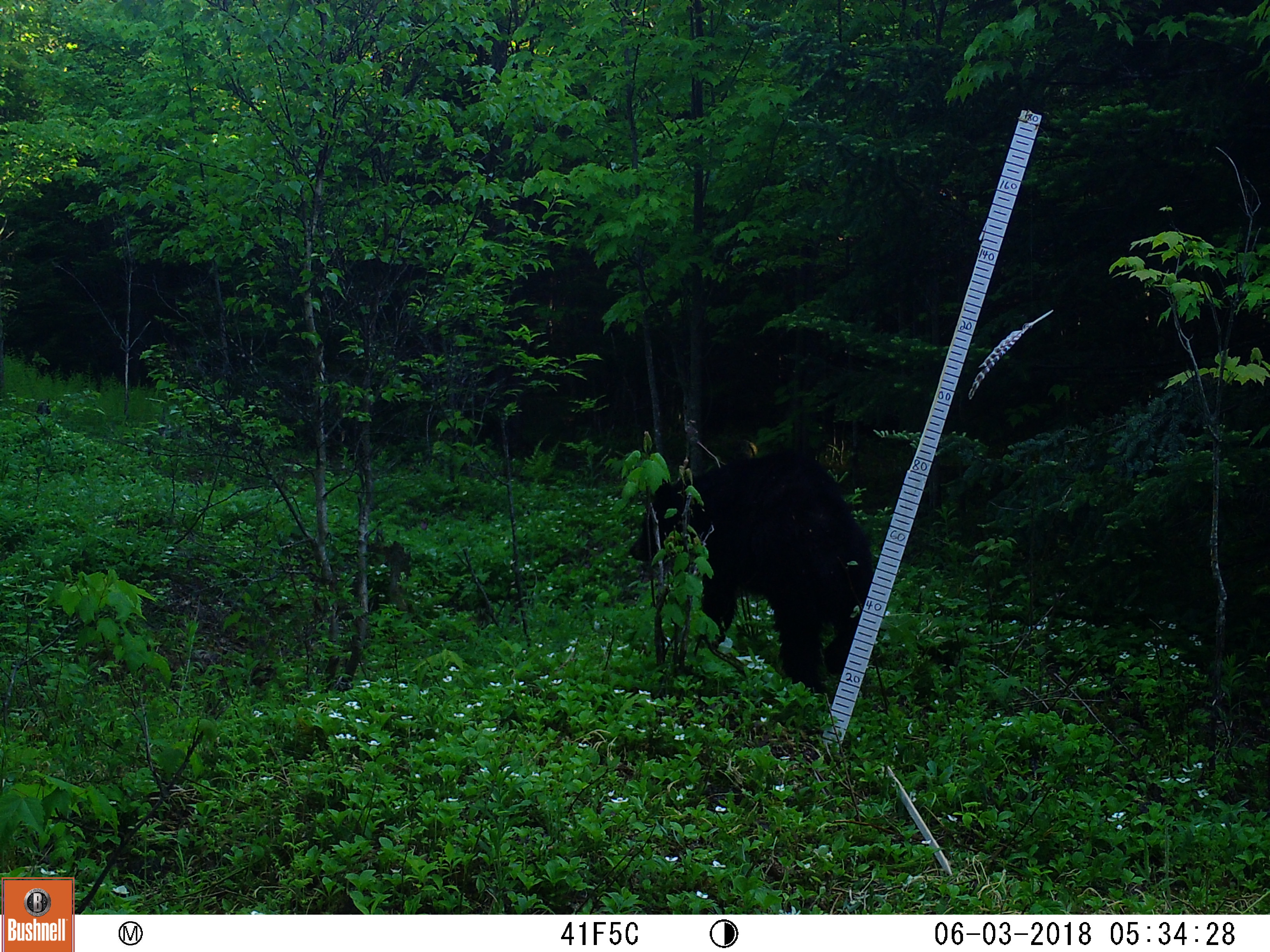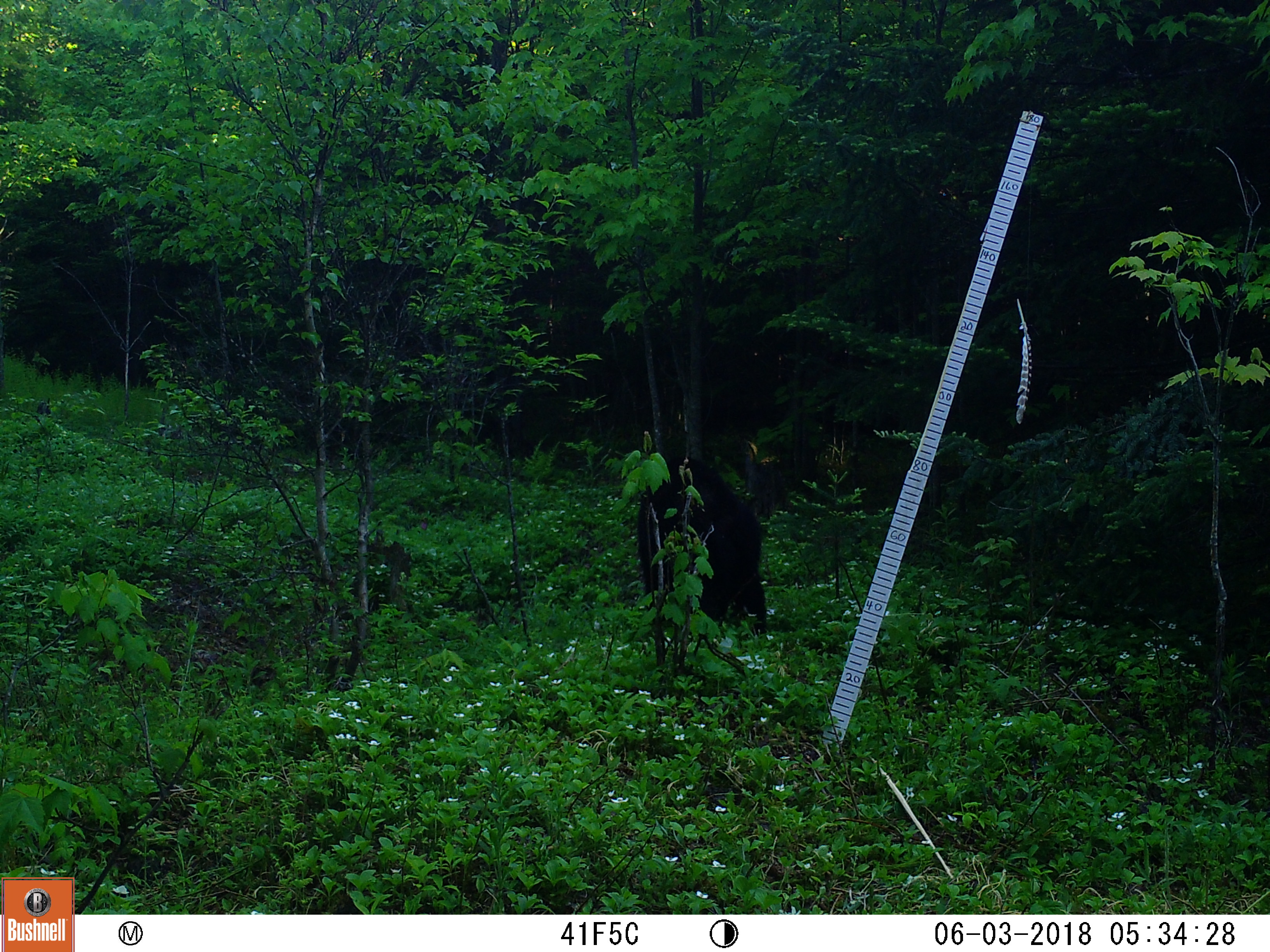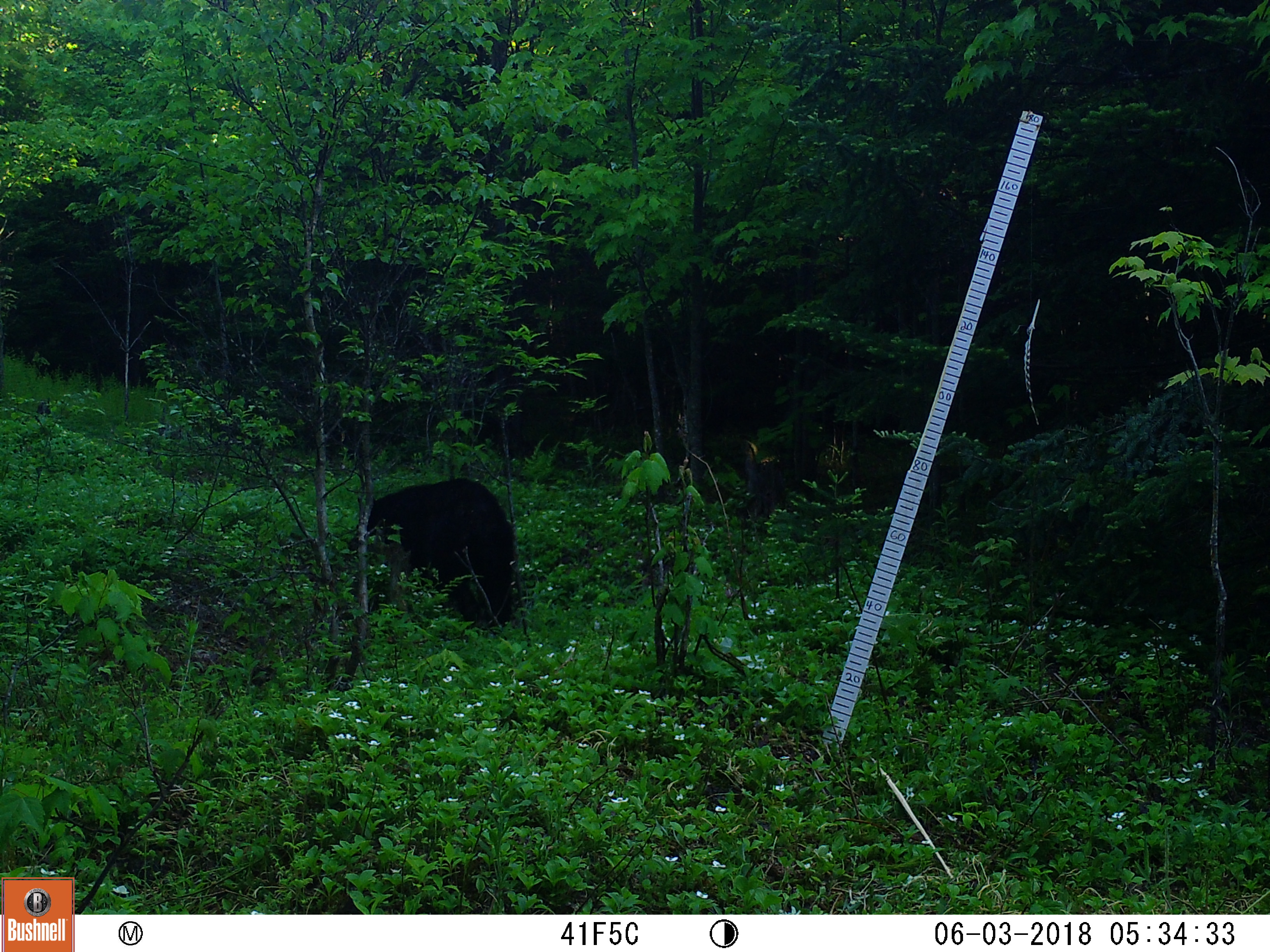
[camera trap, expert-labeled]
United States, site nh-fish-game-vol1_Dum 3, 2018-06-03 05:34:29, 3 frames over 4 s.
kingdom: Animalia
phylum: Chordata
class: Mammalia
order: Carnivora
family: Ursidae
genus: Ursus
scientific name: Ursus americanus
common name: black bear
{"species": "black bear (Ursus americanus)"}